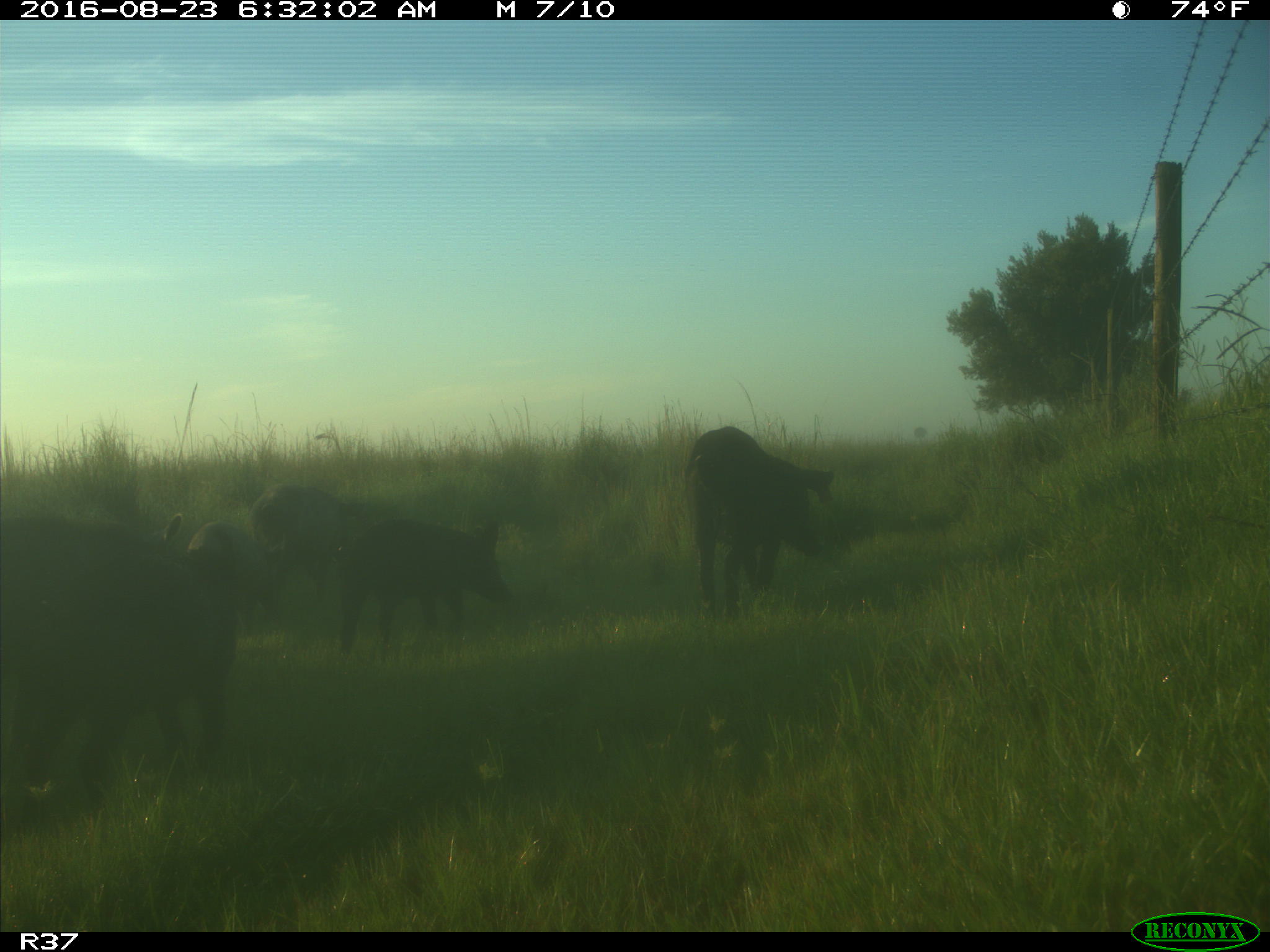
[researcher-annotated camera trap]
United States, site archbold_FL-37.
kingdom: Animalia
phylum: Chordata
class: Mammalia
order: Artiodactyla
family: Suidae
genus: Sus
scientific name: Sus scrofa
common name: wild boar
Sus scrofa (wild boar).